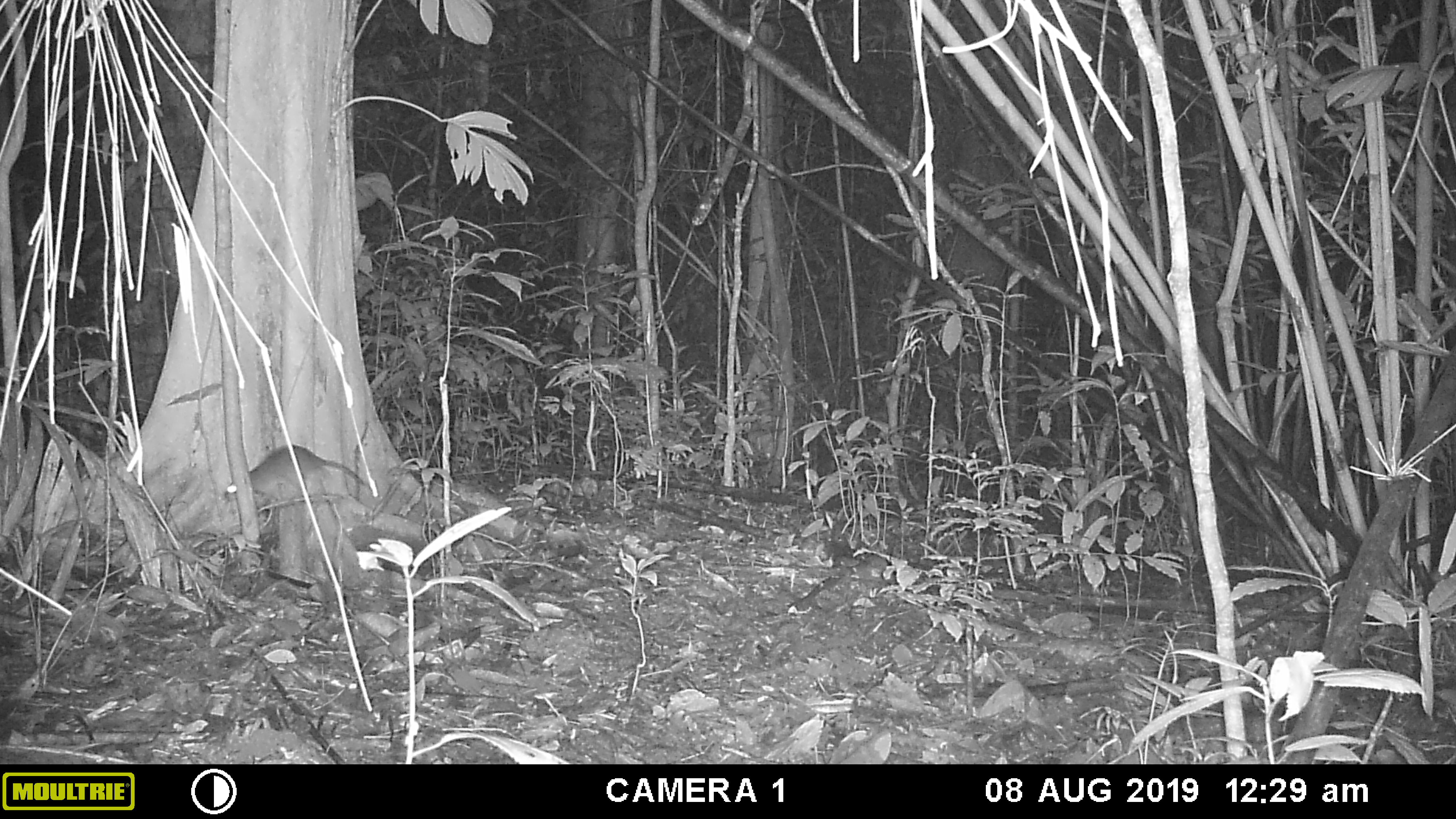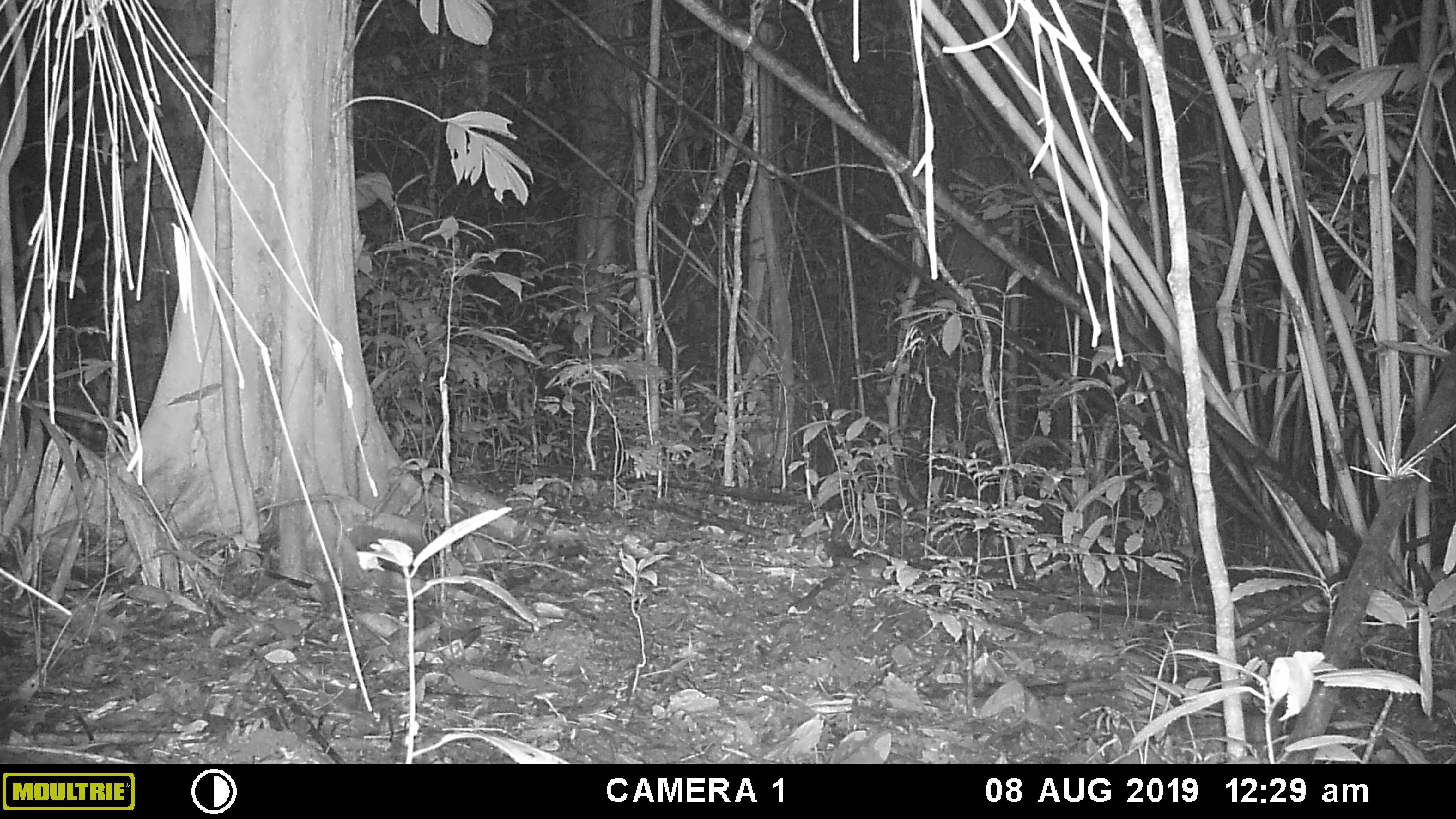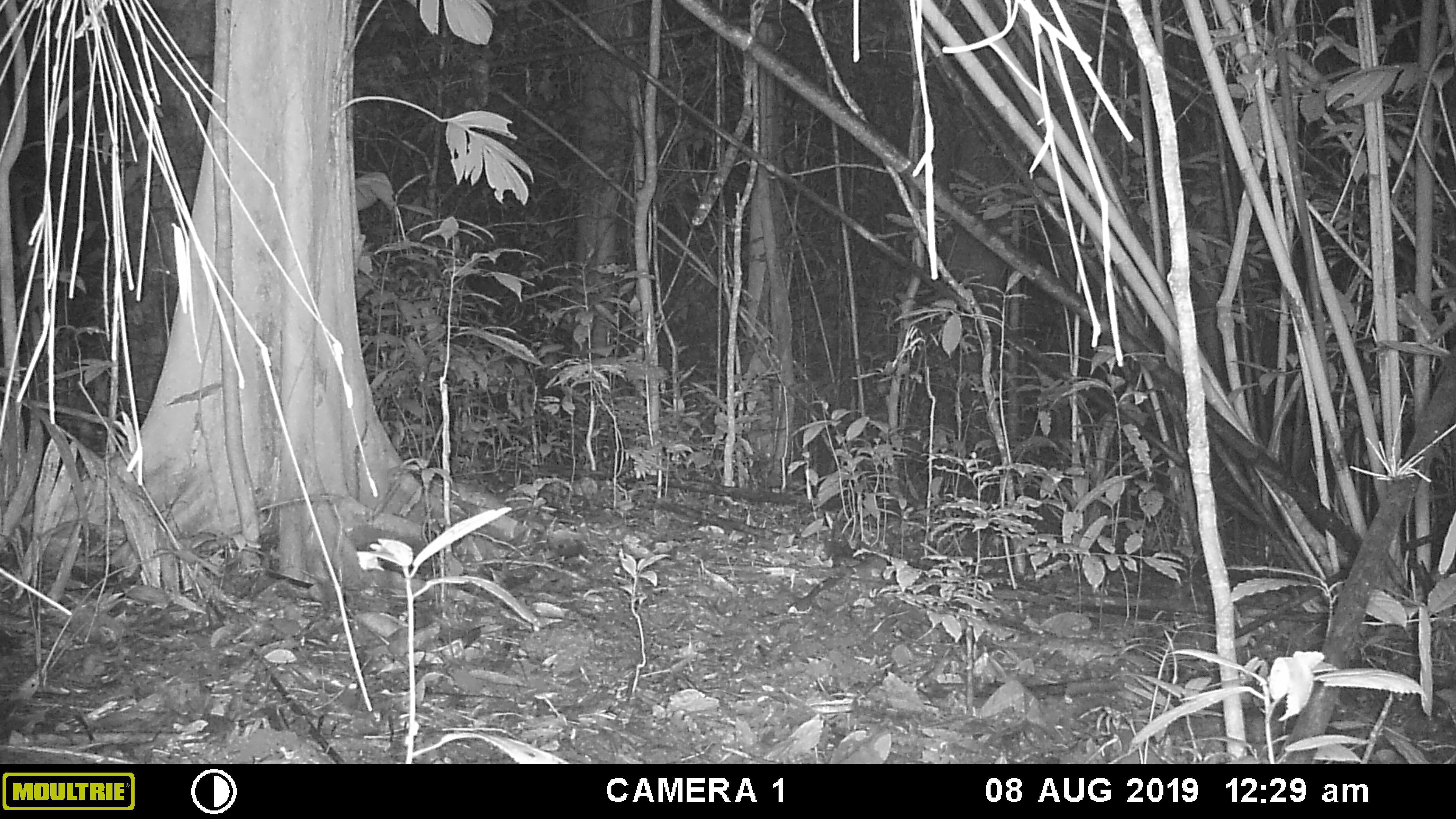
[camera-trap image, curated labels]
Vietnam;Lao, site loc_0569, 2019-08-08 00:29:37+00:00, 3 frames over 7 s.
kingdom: Animalia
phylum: Chordata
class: Mammalia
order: Rodentia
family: Muridae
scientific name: Muridae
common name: old-world mice and rats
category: unidentified murid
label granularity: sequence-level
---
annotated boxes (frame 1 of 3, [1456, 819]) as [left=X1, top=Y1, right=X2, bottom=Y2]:
unidentified murid: [left=224, top=444, right=365, bottom=503]